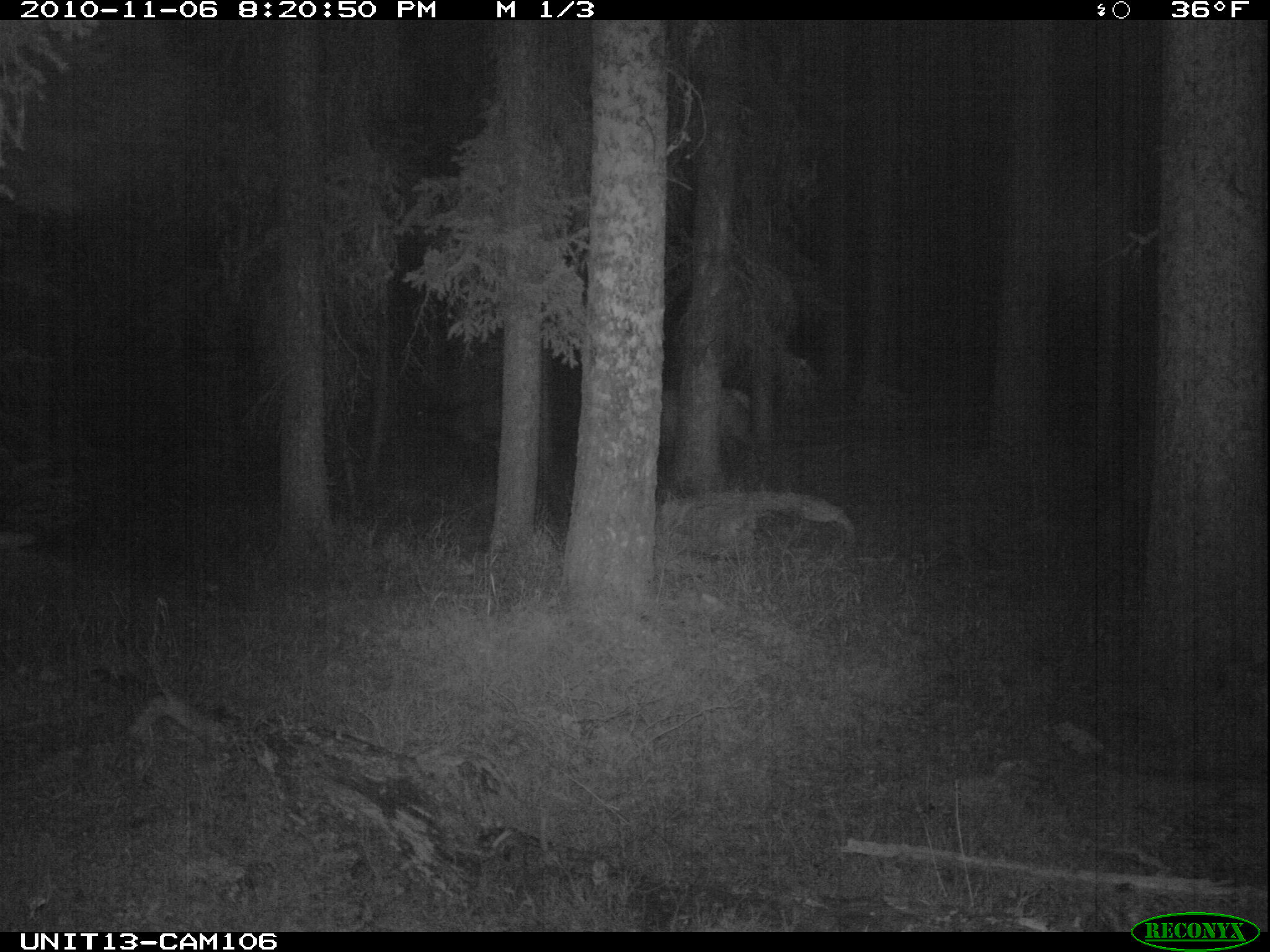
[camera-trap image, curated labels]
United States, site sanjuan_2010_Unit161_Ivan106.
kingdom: Animalia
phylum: Chordata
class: Mammalia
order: Artiodactyla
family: Cervidae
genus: Cervus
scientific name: Cervus elaphus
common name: red deer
Cervus elaphus (red deer).